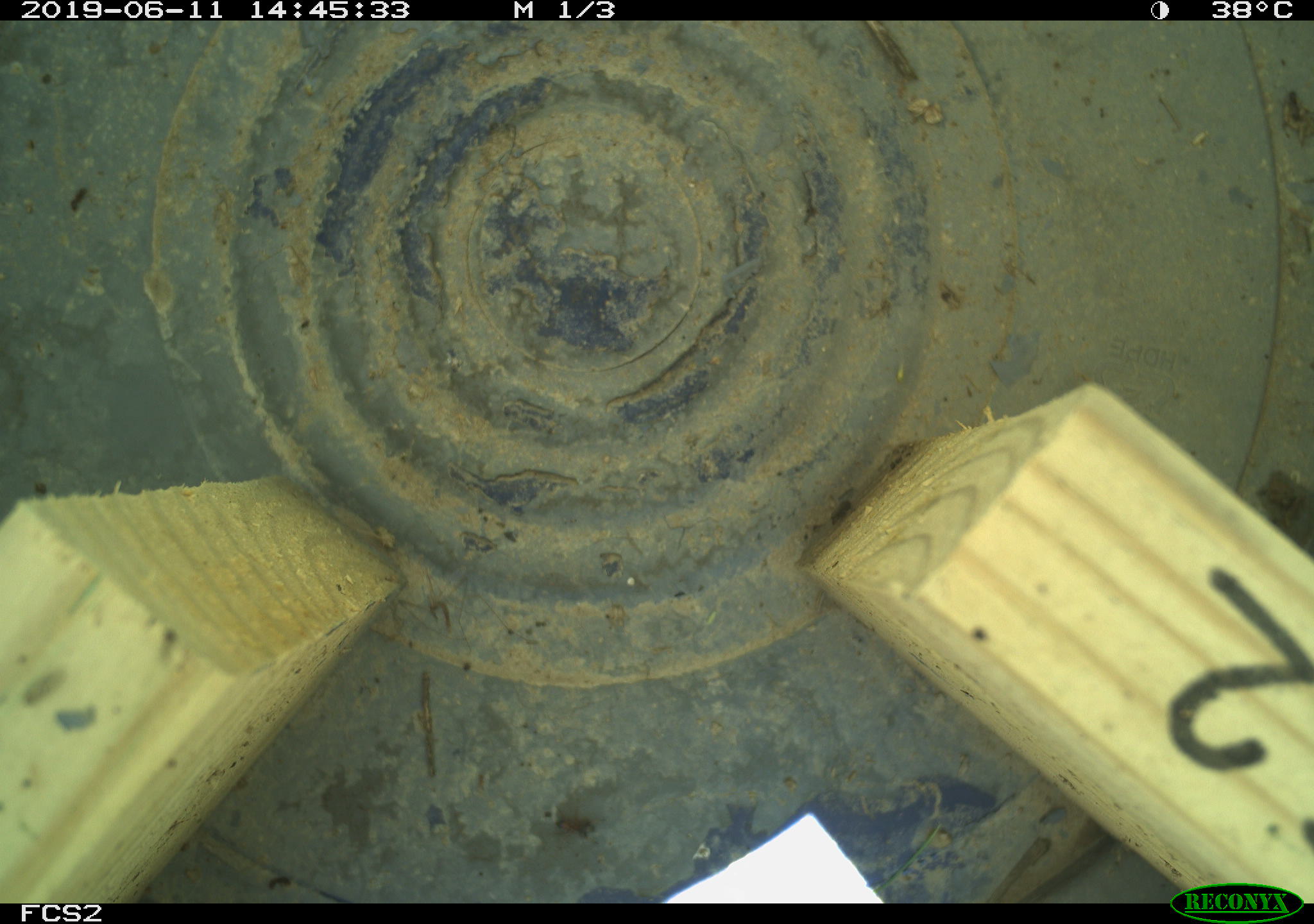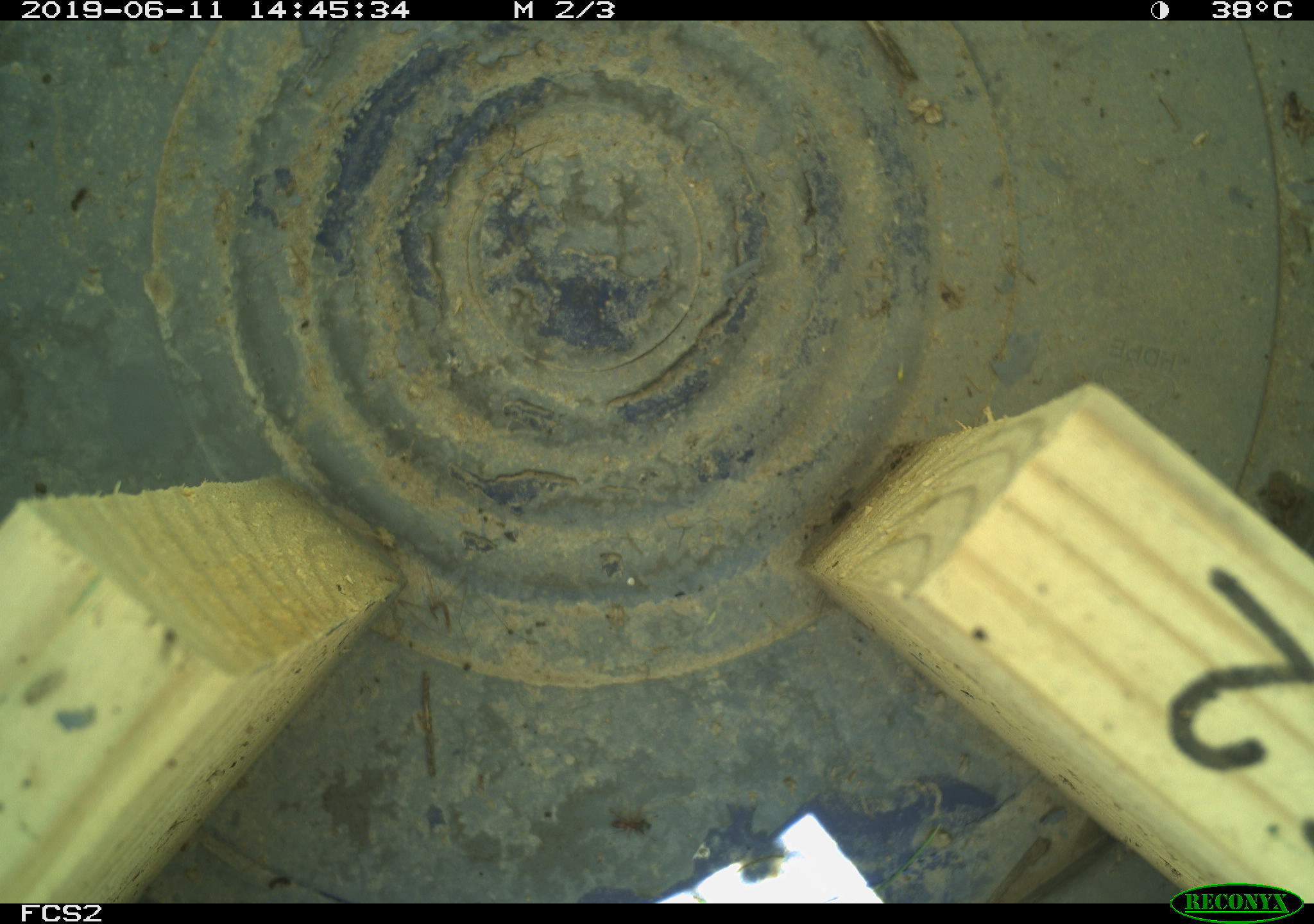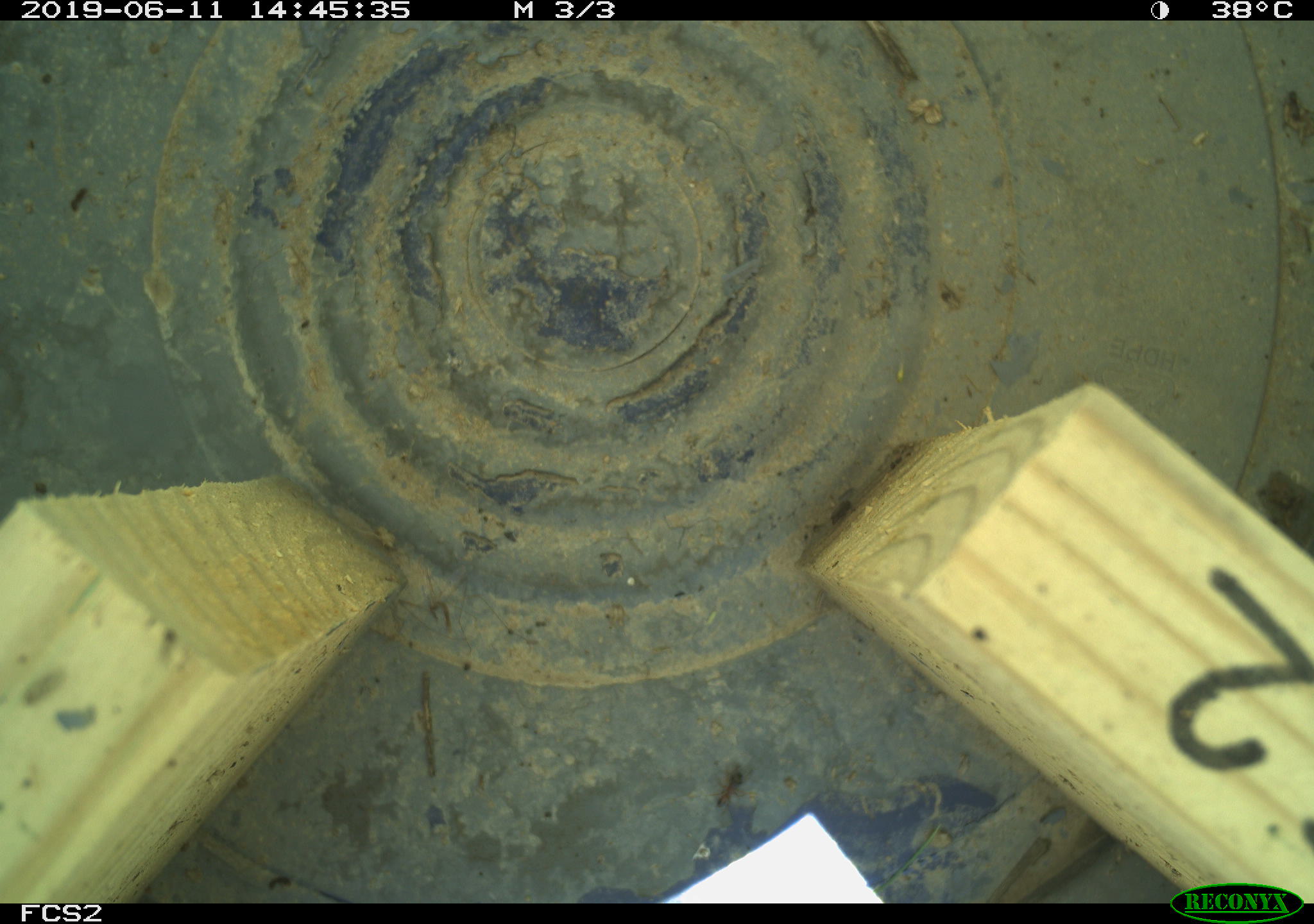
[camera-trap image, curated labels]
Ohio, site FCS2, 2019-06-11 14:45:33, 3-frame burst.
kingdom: Animalia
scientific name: Animalia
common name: animal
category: invertebrate